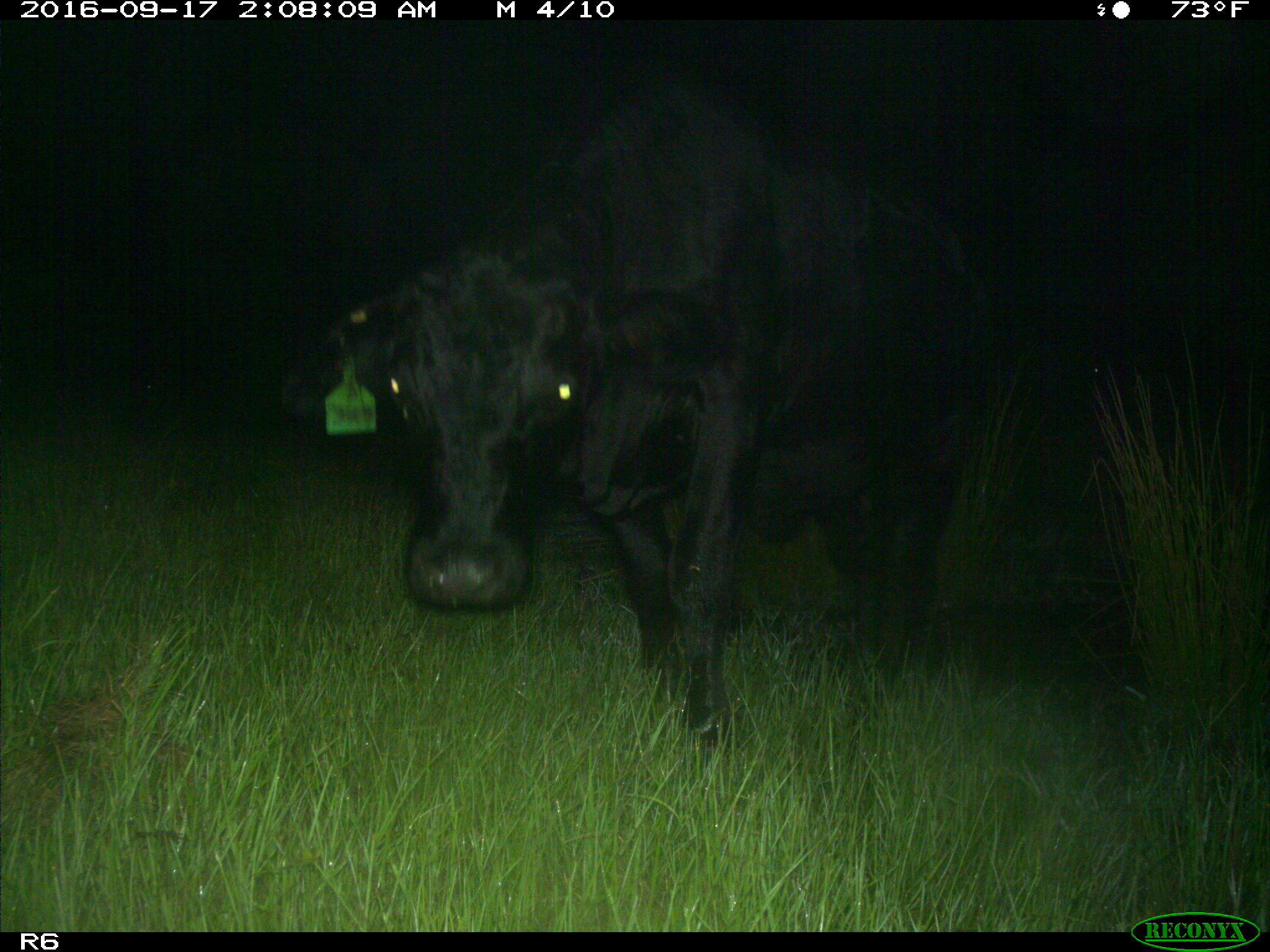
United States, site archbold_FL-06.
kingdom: Animalia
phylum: Chordata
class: Mammalia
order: Artiodactyla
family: Bovidae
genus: Bos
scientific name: Bos taurus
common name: domestic cow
Bos taurus (domestic cow).